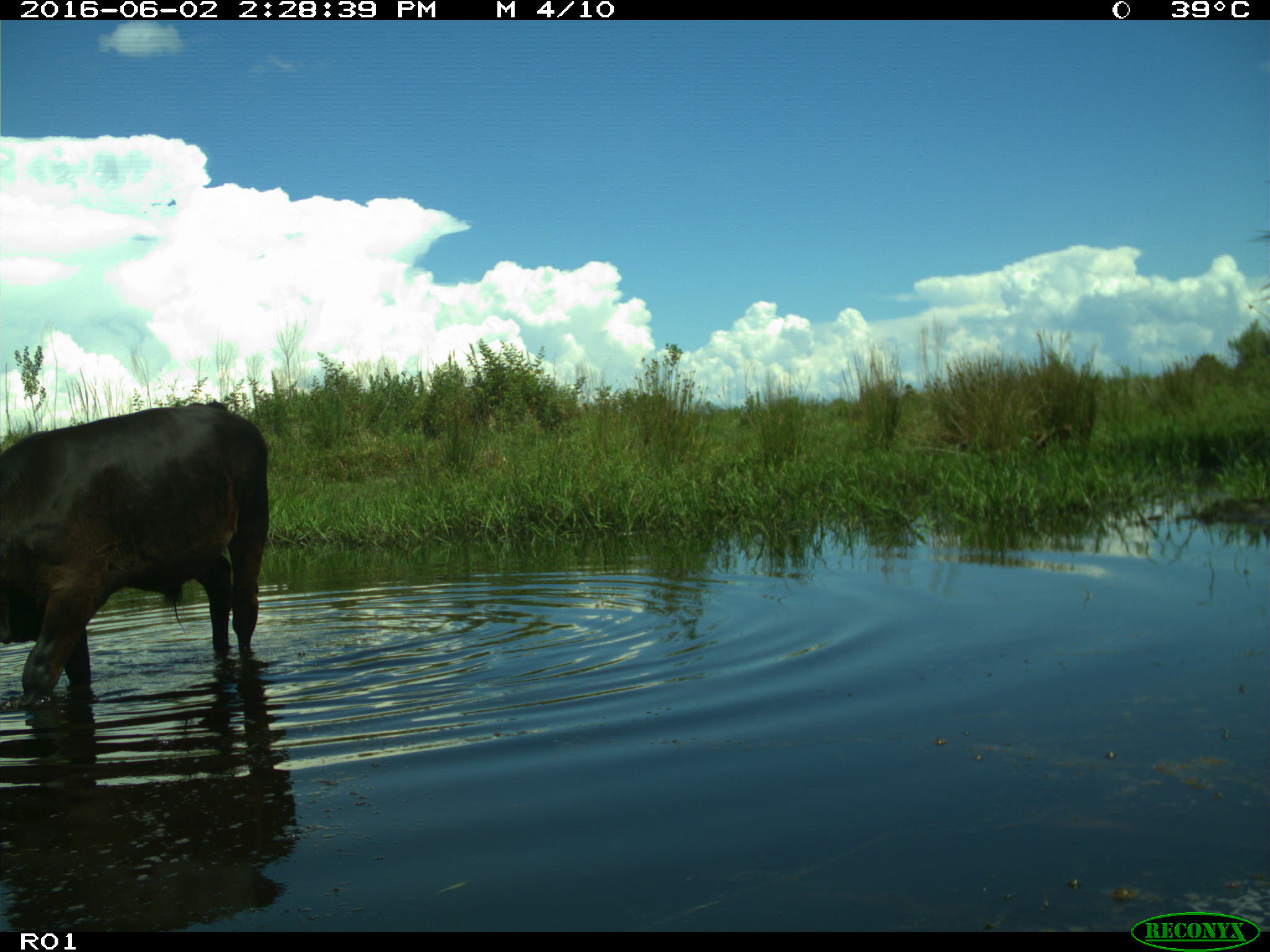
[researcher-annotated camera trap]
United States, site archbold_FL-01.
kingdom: Animalia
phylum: Chordata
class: Mammalia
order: Artiodactyla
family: Bovidae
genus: Bos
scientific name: Bos taurus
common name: domestic cow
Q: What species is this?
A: Bos taurus (domestic cow).